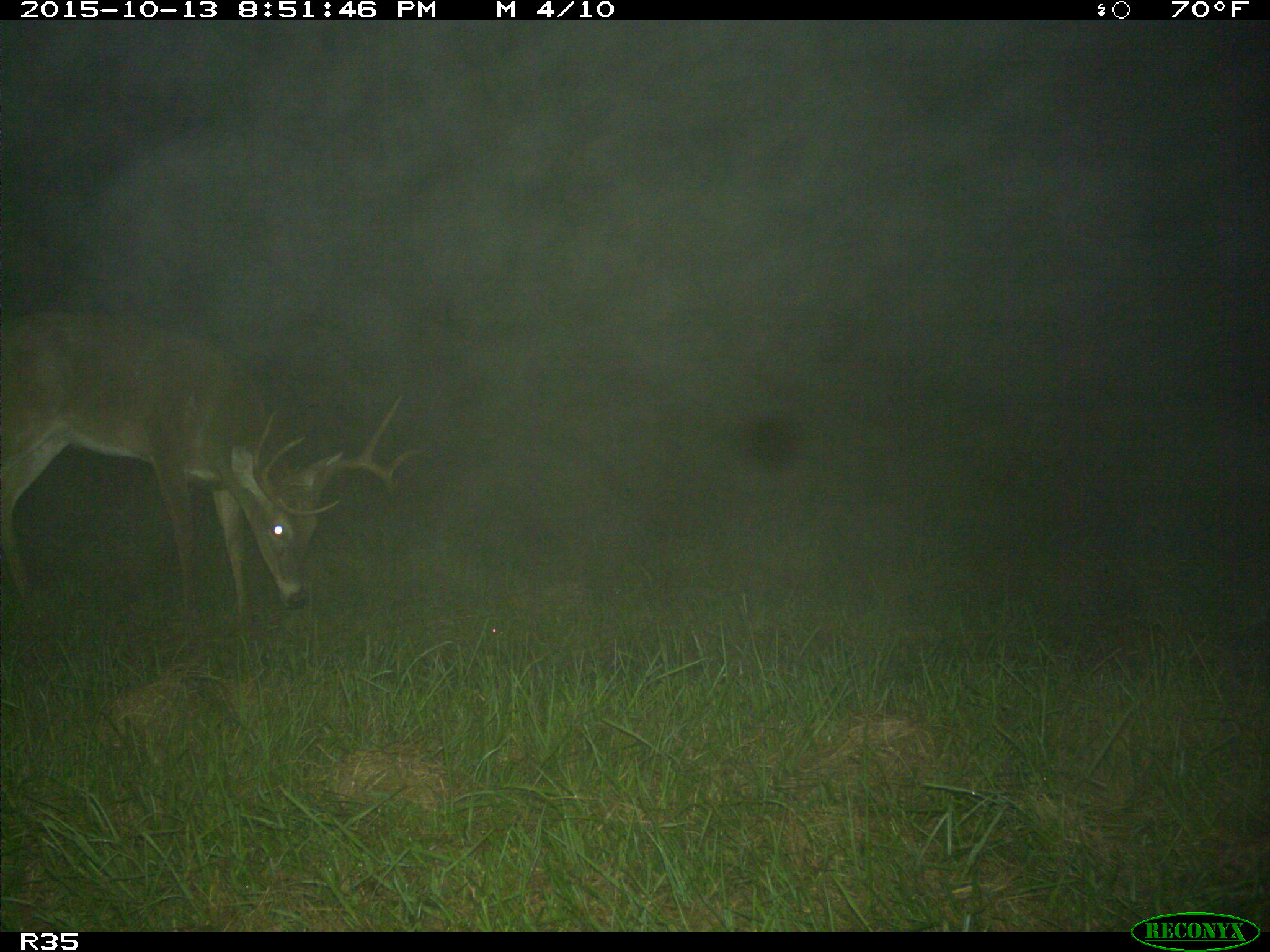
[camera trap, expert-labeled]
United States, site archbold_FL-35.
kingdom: Animalia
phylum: Chordata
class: Mammalia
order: Artiodactyla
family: Cervidae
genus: Odocoileus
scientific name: Odocoileus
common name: deer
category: unidentified deer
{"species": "unidentified deer (deer) (Odocoileus)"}